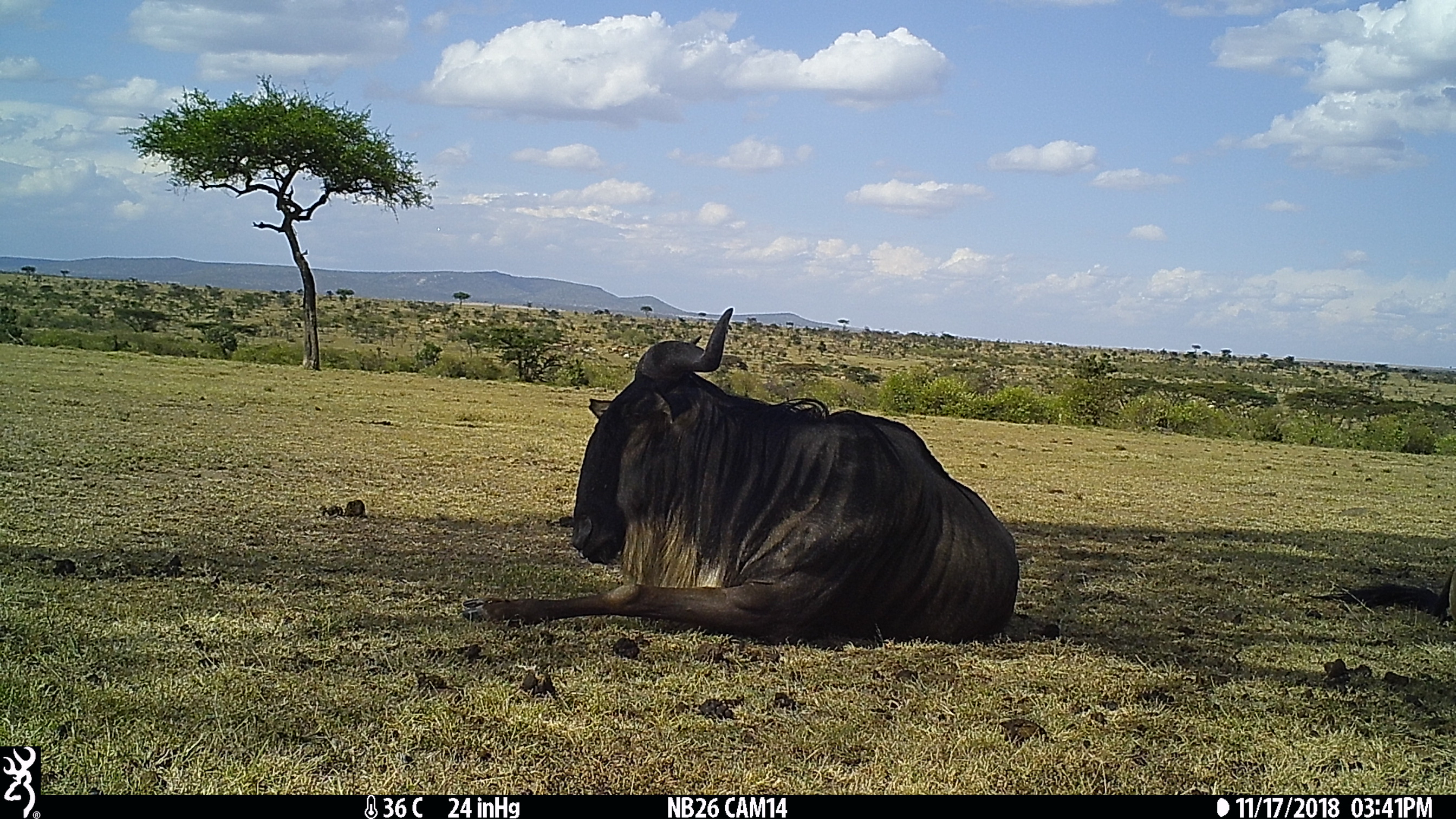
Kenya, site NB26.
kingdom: Animalia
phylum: Chordata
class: Mammalia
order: Artiodactyla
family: Bovidae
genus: Connochaetes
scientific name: Connochaetes taurinus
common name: blue wildebeest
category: wildebeest